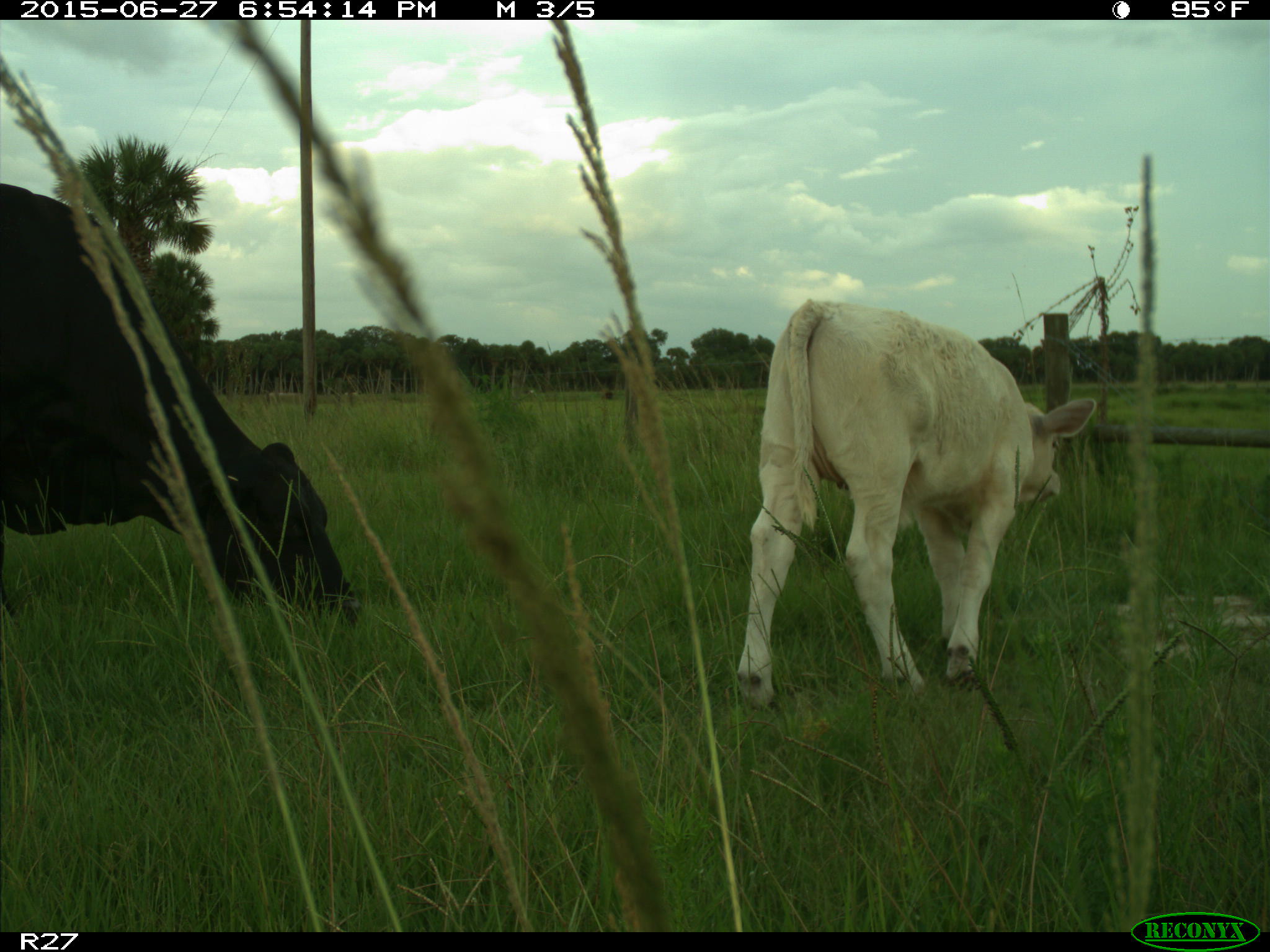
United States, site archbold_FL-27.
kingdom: Animalia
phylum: Chordata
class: Mammalia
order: Artiodactyla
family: Bovidae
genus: Bos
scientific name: Bos taurus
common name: domestic cow